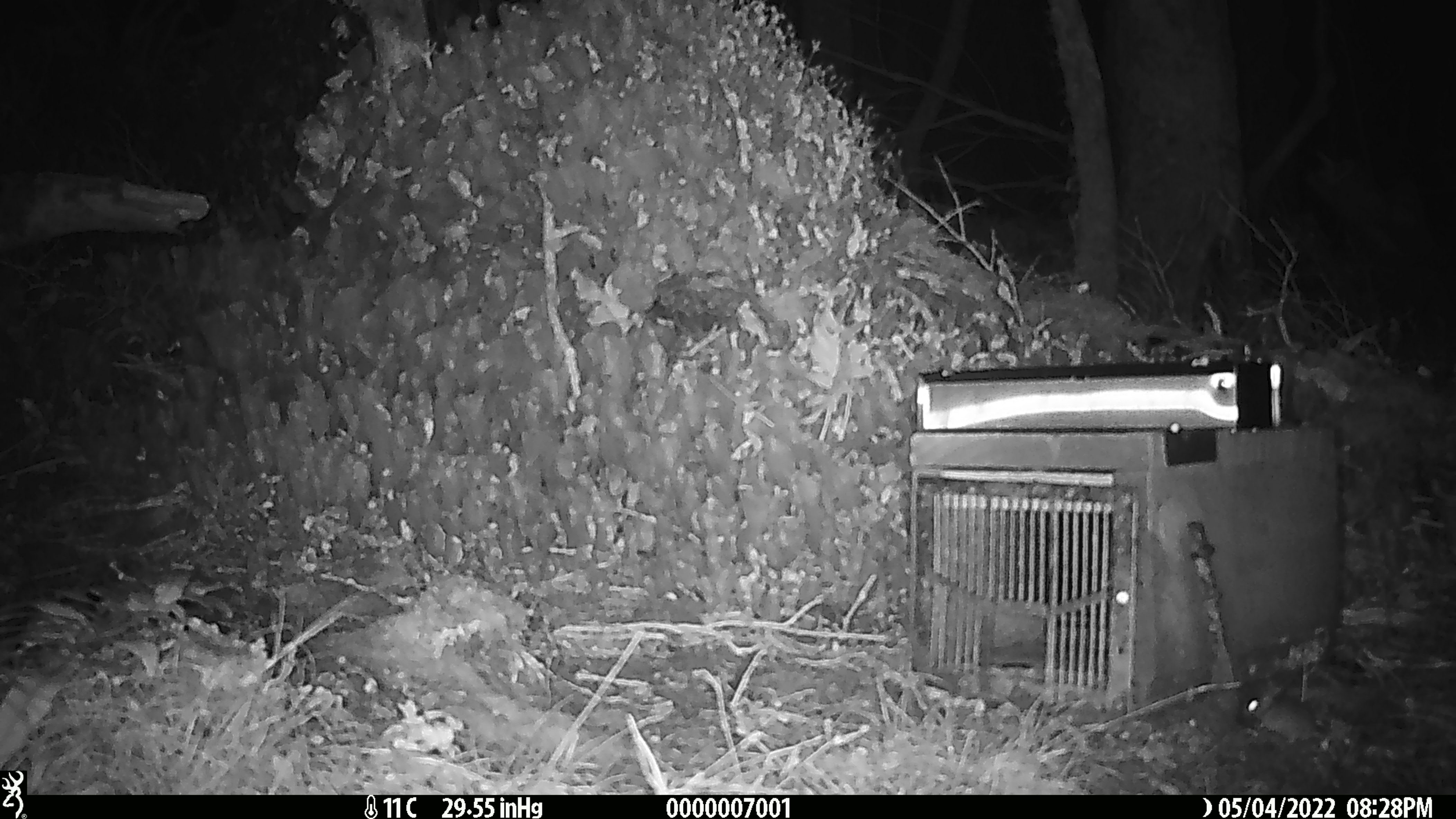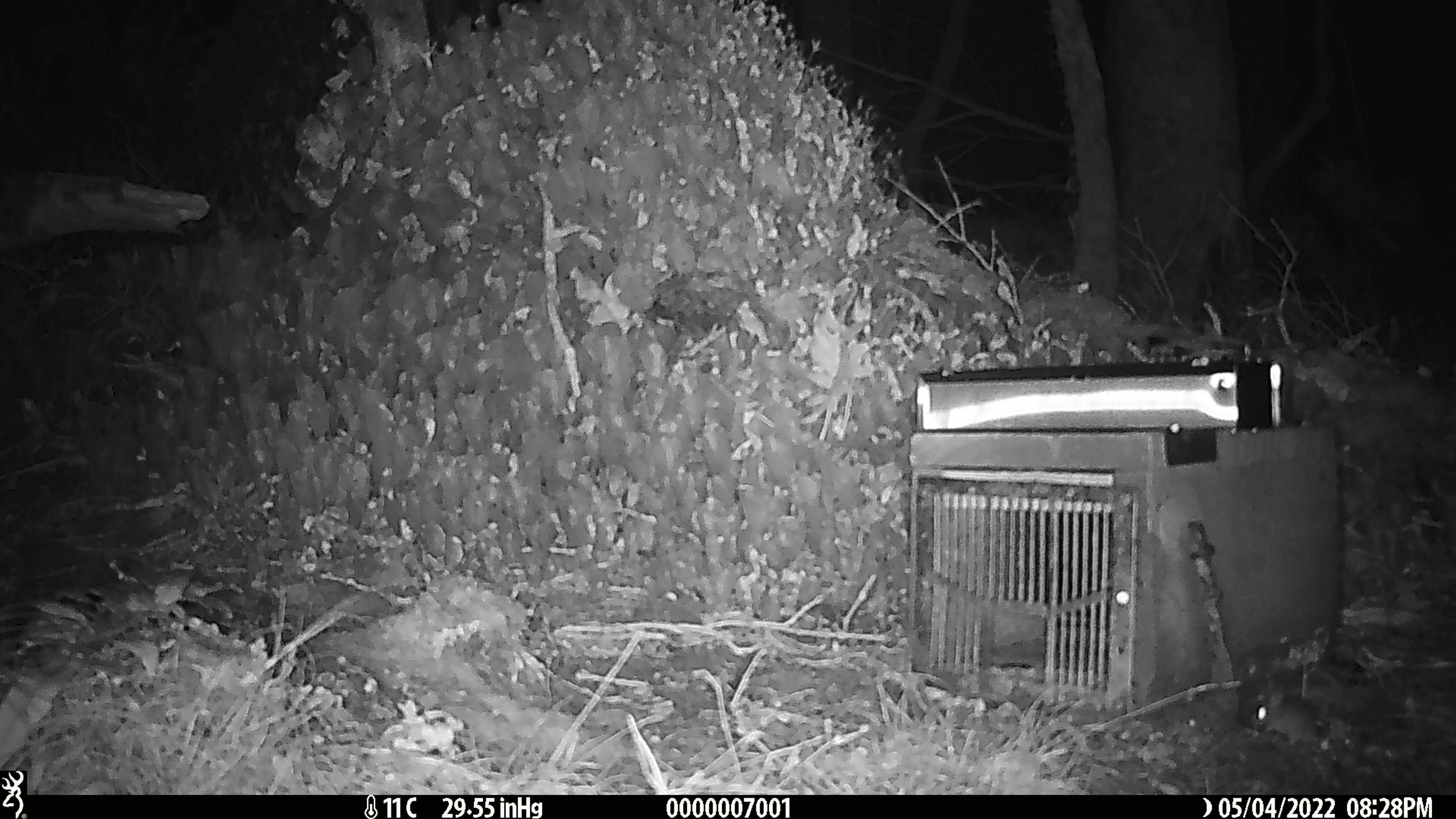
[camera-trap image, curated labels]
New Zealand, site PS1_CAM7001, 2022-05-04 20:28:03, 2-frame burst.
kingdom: Animalia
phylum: Chordata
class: Mammalia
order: Rodentia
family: Muridae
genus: Mus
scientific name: Mus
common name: mouse